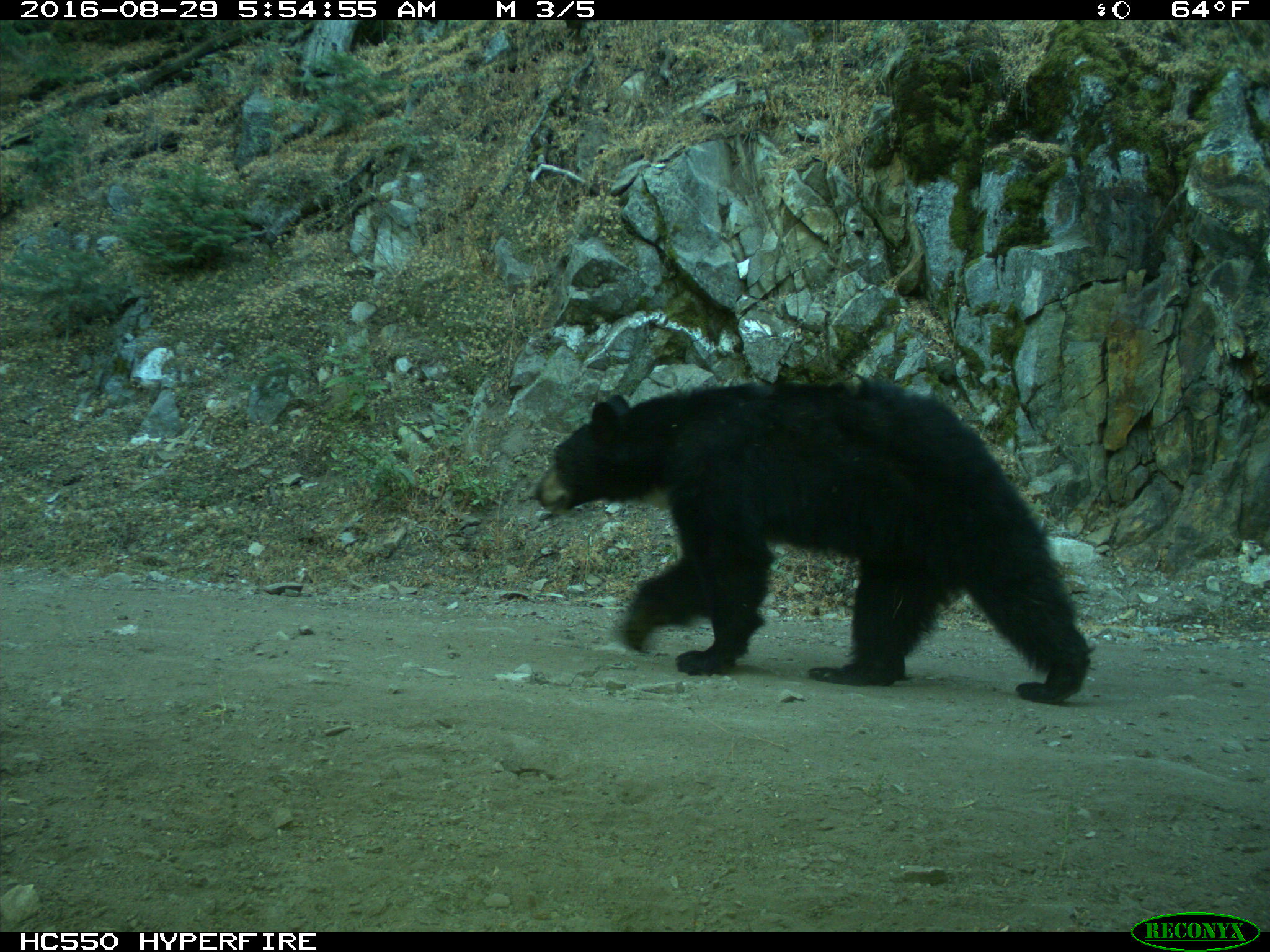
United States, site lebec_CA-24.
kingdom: Animalia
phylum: Chordata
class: Mammalia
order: Carnivora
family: Ursidae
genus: Ursus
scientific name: Ursus americanus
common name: american black bear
Ursus americanus (american black bear).